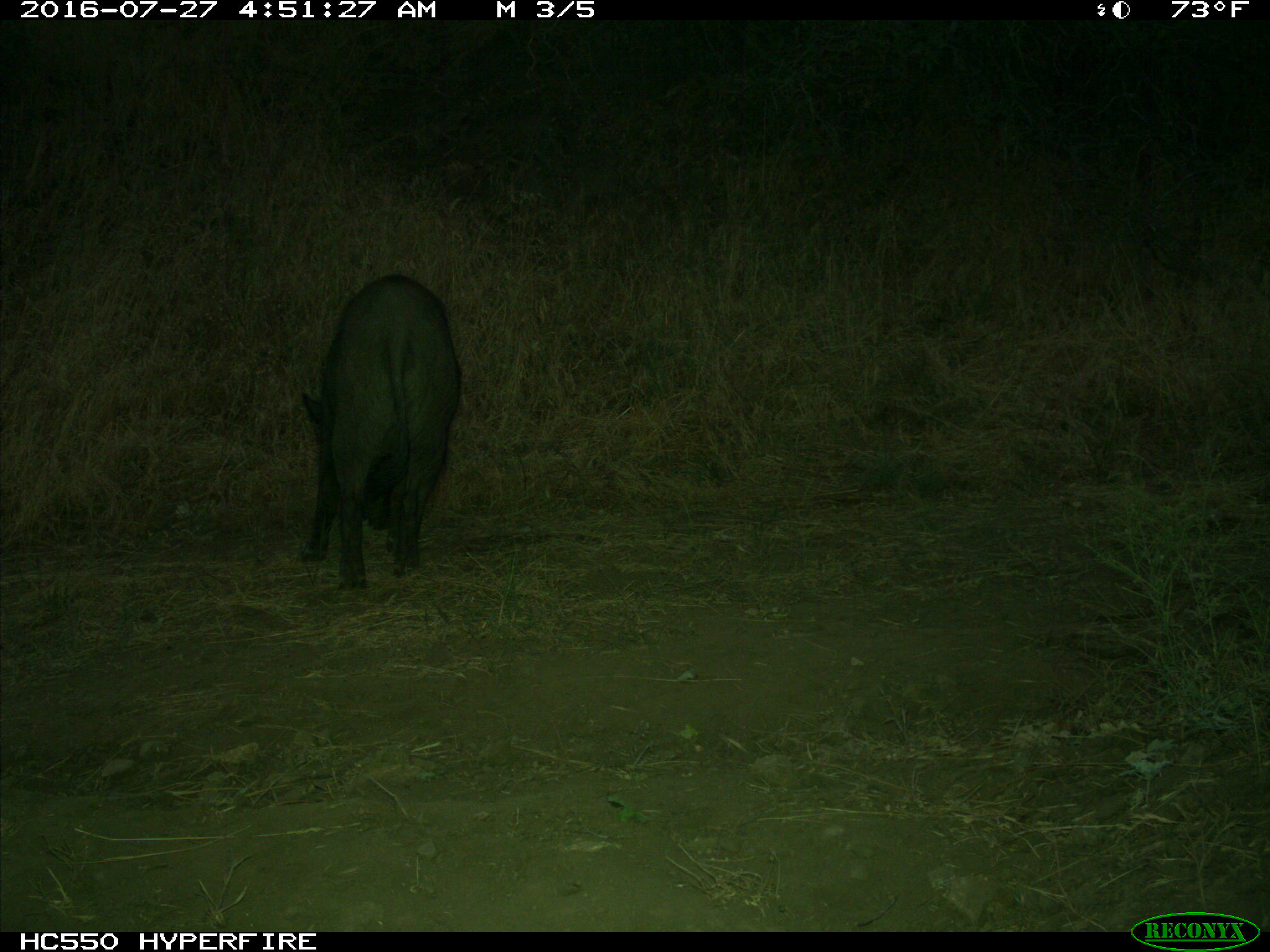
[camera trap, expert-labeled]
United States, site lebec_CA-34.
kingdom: Animalia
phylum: Chordata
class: Mammalia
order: Artiodactyla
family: Suidae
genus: Sus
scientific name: Sus scrofa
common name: wild boar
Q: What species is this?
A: Sus scrofa (wild boar).